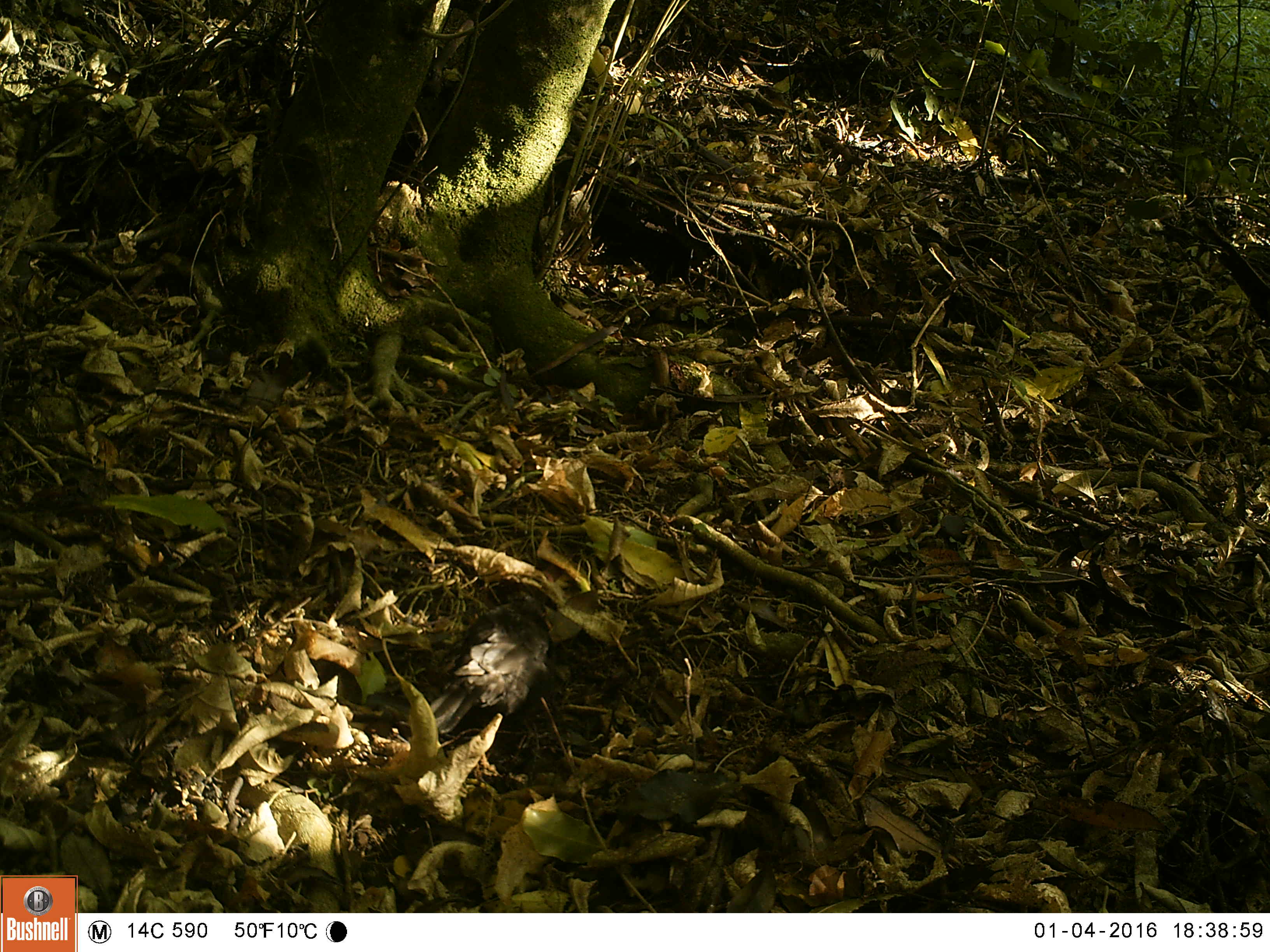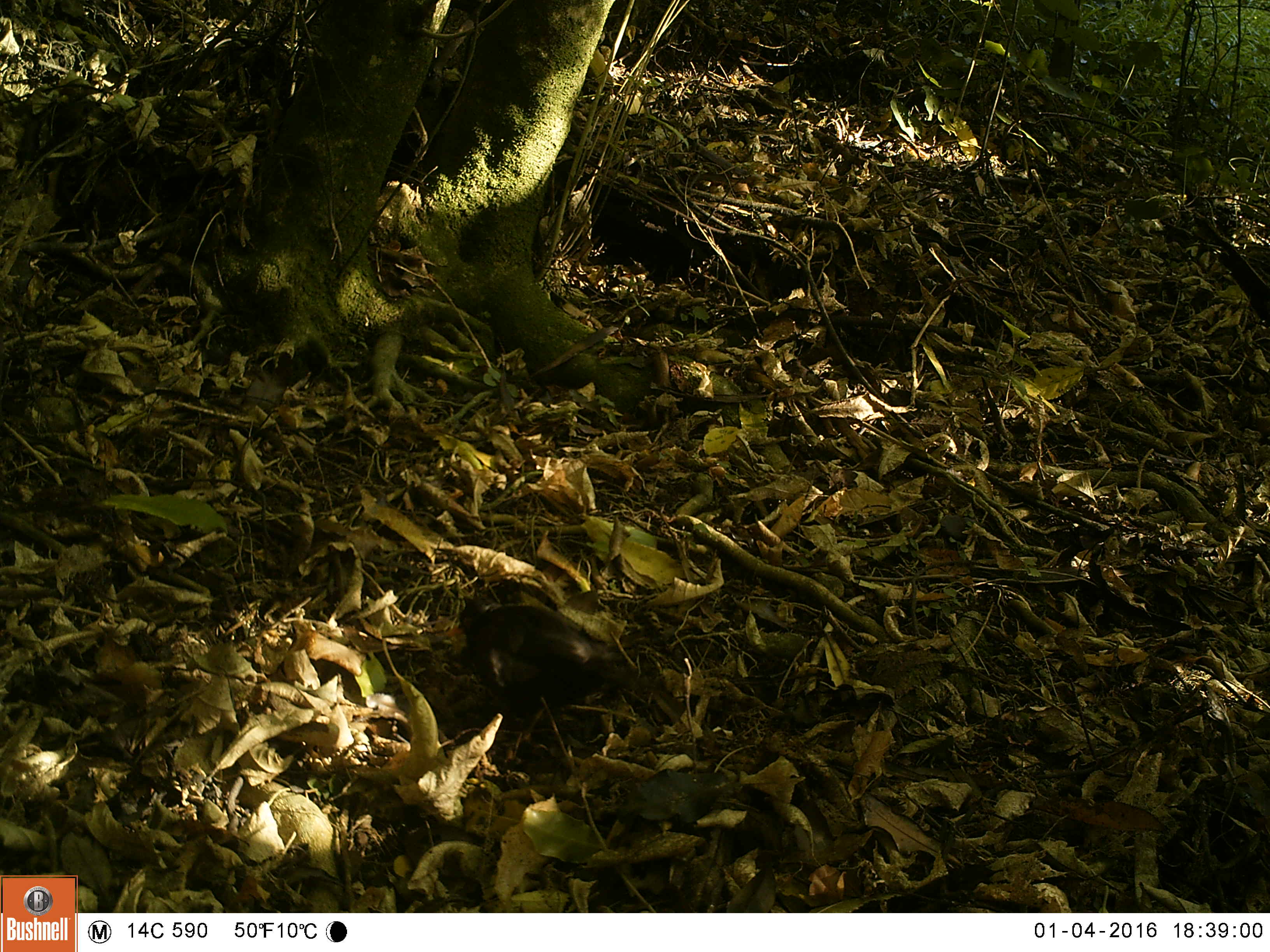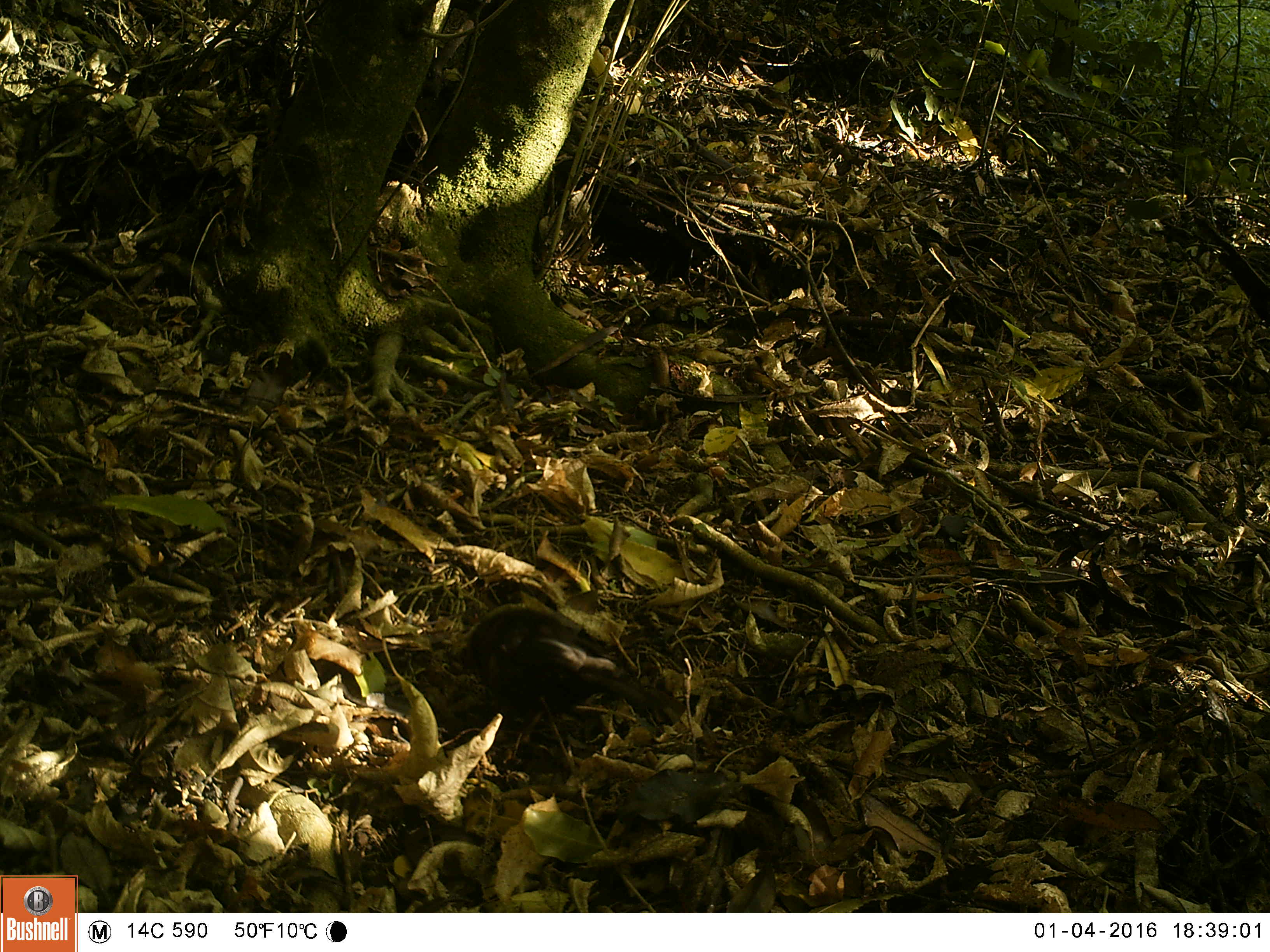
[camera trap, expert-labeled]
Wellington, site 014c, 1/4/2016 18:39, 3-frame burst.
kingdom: Animalia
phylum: Chordata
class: Aves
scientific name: Aves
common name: bird